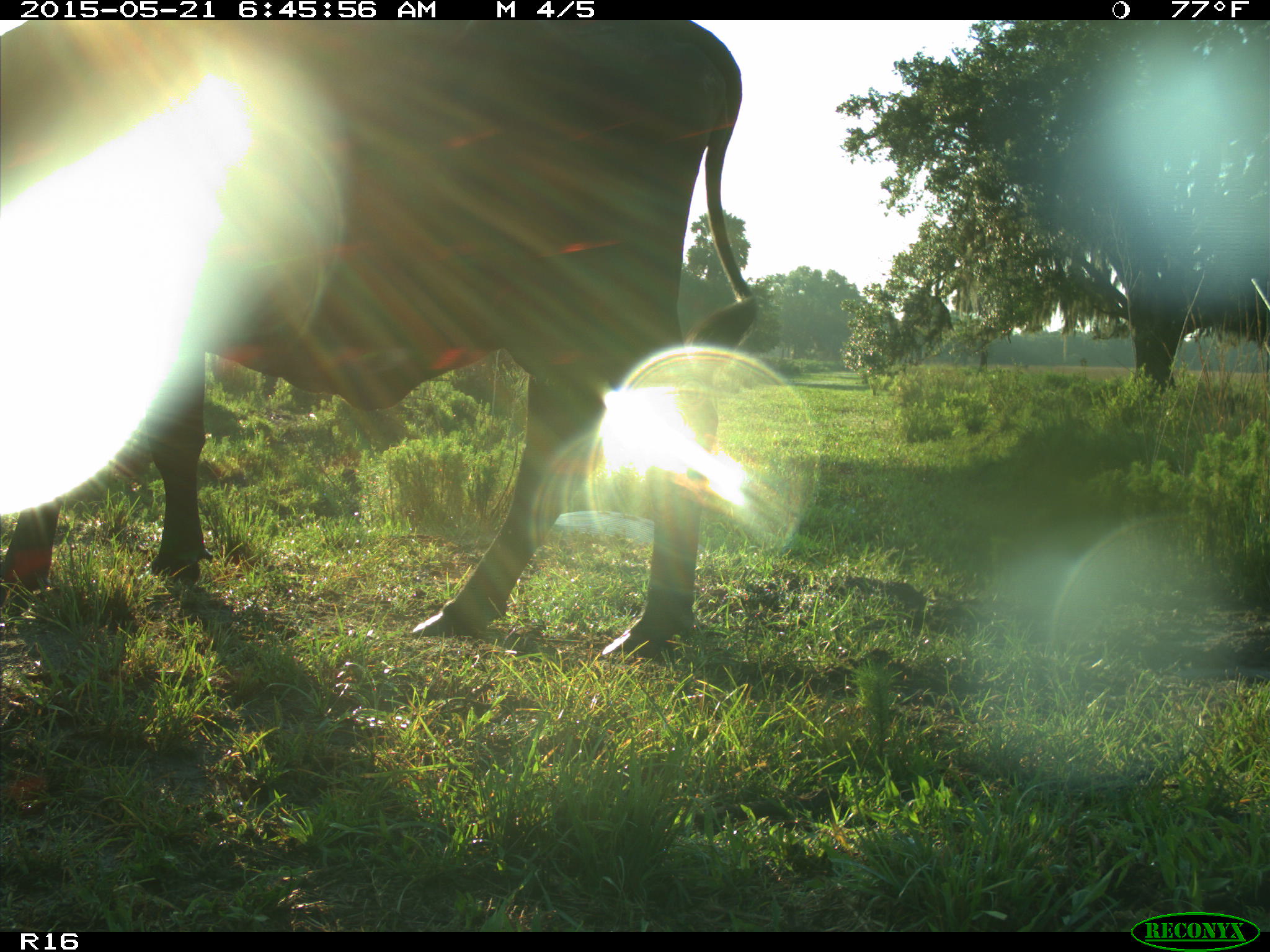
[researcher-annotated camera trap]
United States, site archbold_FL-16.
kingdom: Animalia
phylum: Chordata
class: Mammalia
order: Artiodactyla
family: Bovidae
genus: Bos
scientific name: Bos taurus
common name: domestic cow